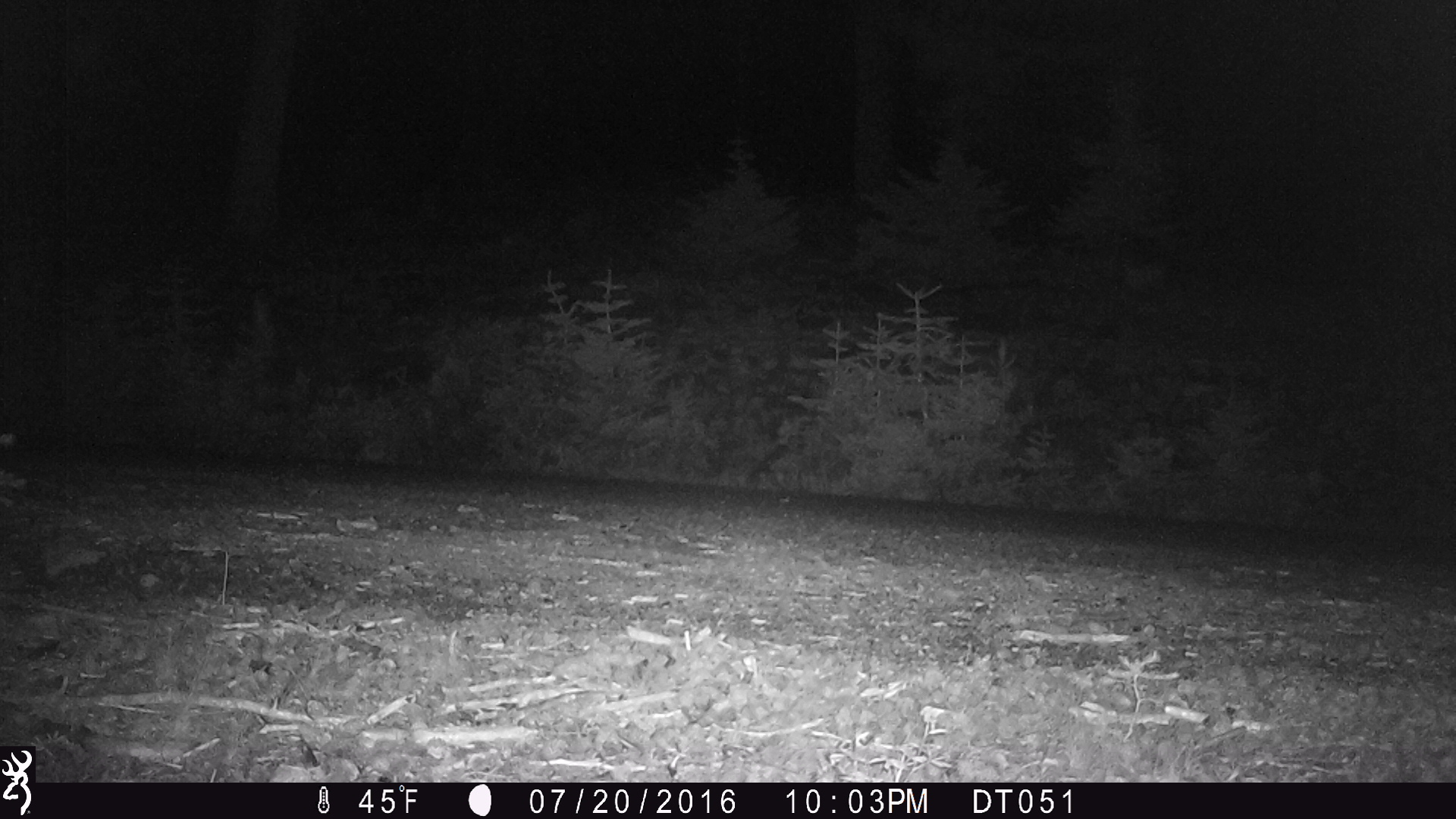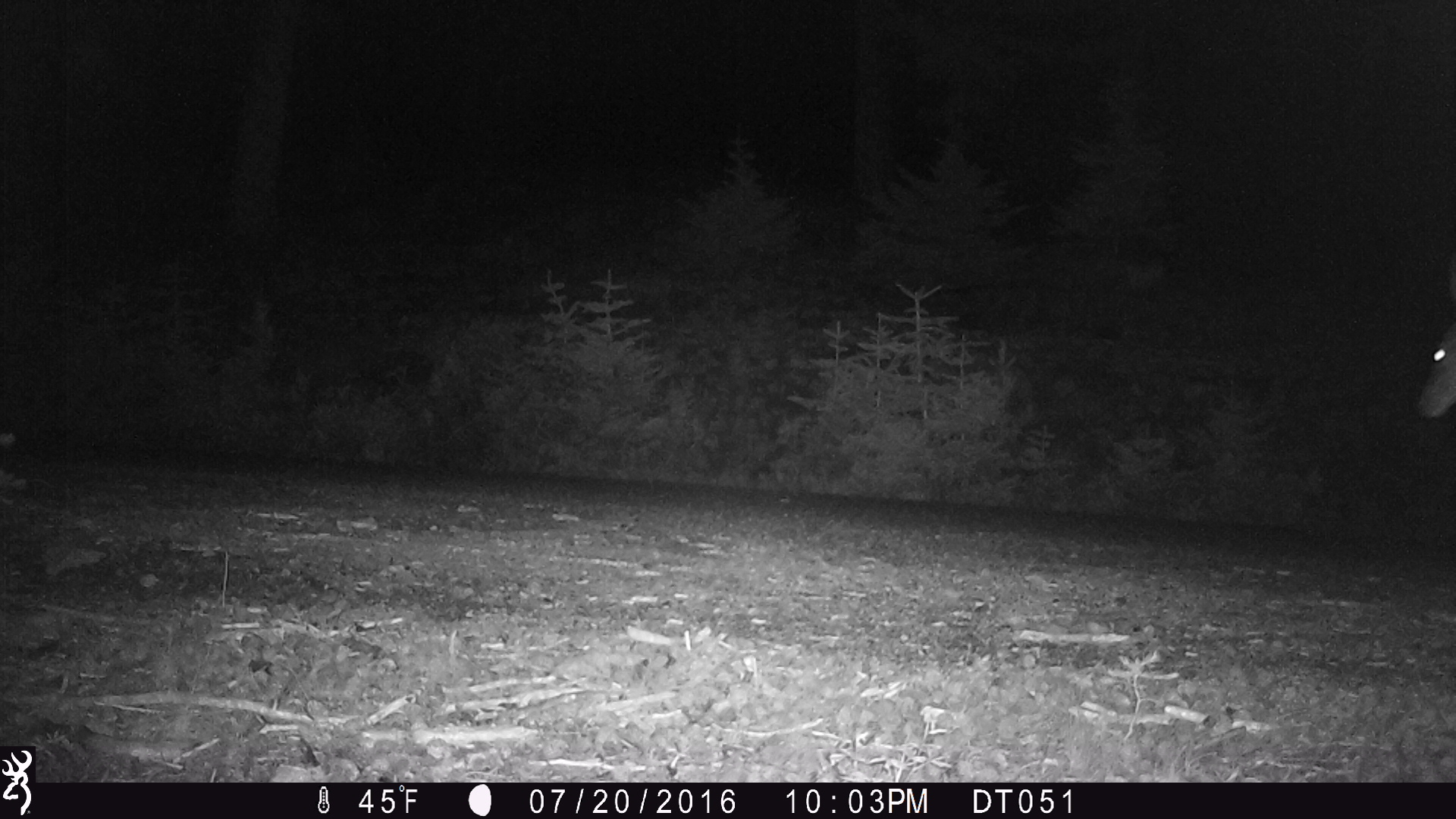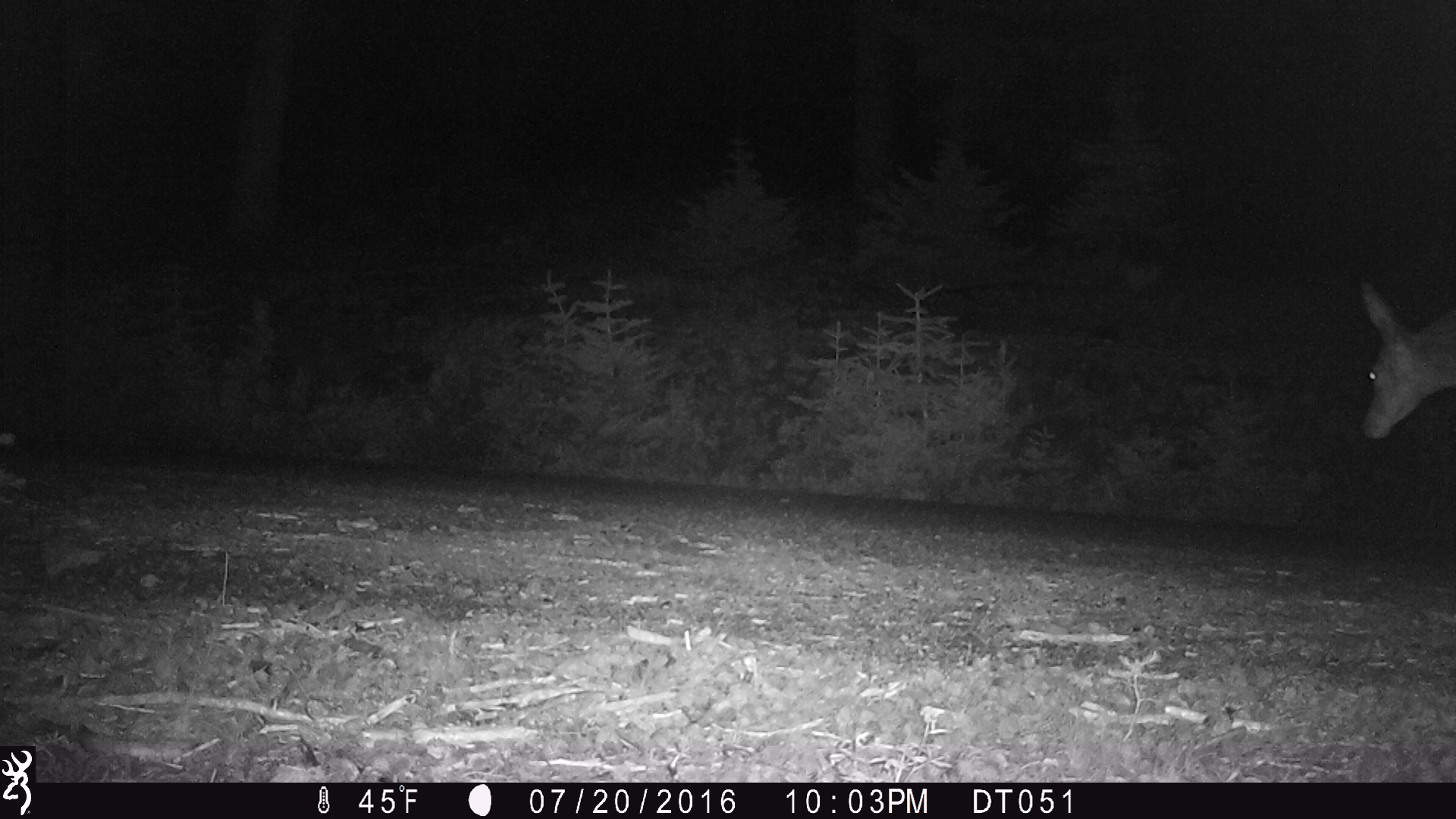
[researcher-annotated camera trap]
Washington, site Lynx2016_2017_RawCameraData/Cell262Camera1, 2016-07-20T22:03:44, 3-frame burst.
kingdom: Animalia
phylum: Chordata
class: Mammalia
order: Artiodactyla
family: Cervidae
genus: Odocoileus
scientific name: Odocoileus hemionus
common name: mule deer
Odocoileus hemionus (mule deer). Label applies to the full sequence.